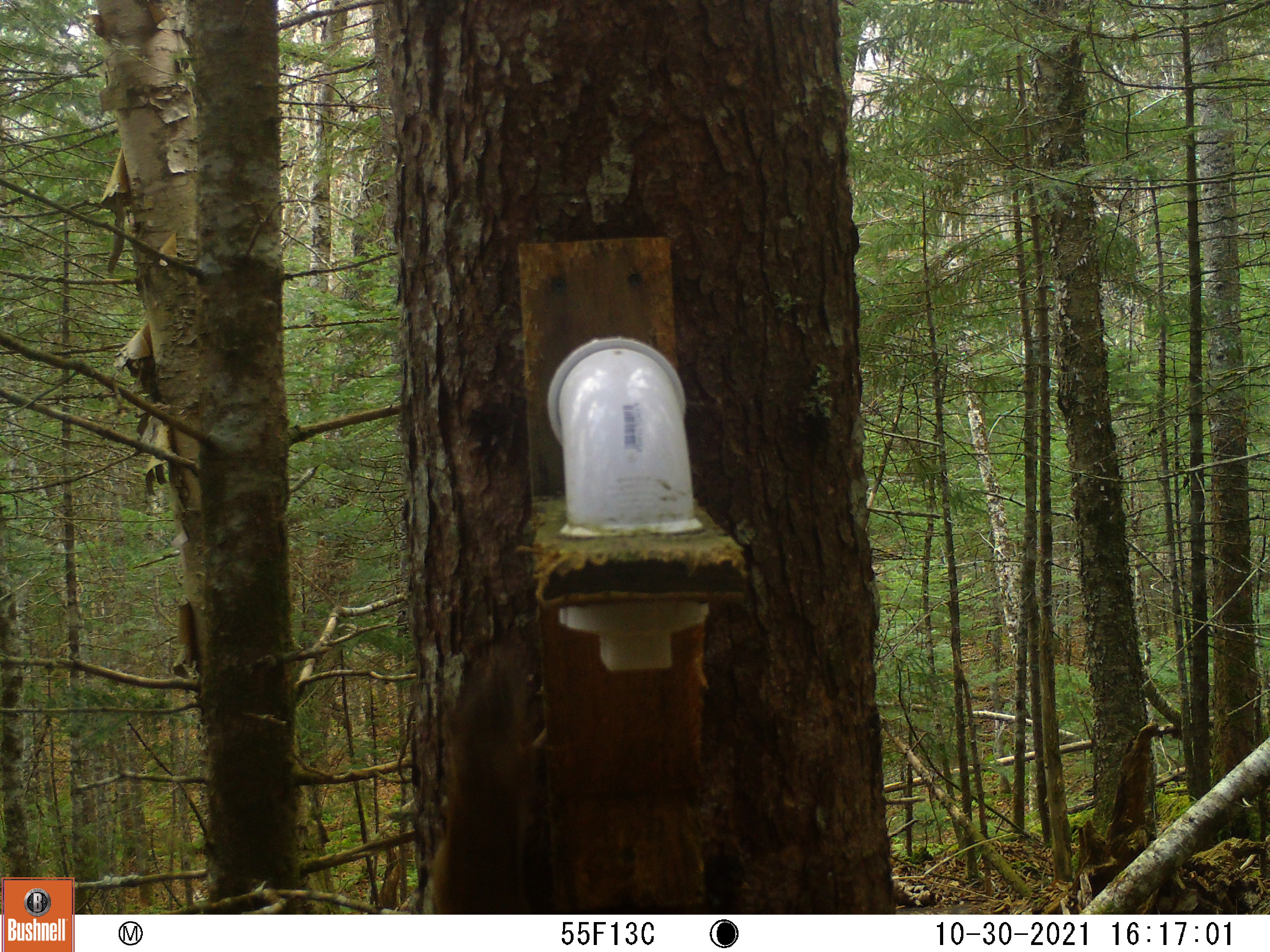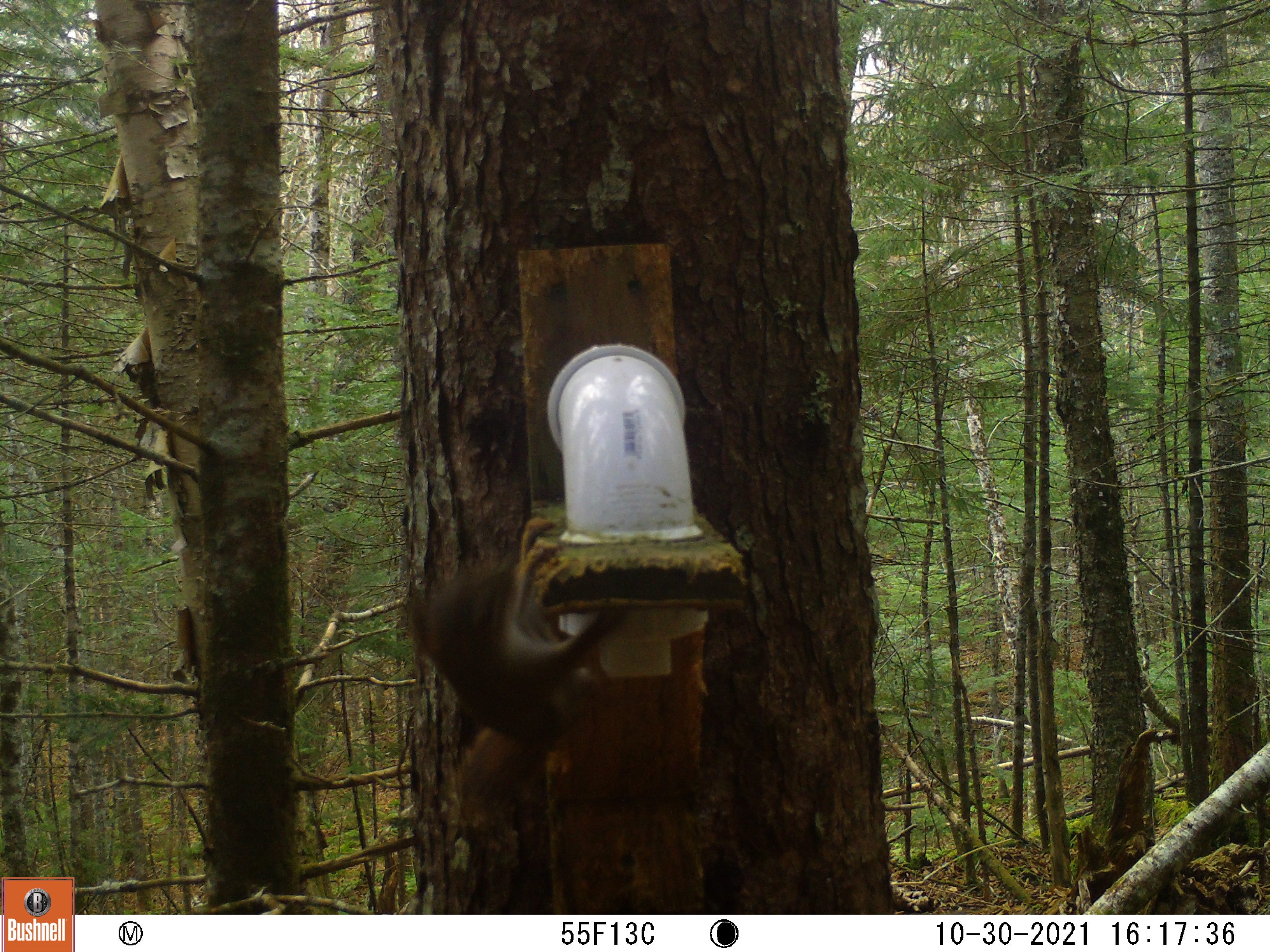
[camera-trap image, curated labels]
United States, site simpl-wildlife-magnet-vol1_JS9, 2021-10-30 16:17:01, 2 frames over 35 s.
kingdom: Animalia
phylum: Chordata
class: Mammalia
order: Rodentia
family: Sciuridae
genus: Tamiasciurus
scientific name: Tamiasciurus hudsonicus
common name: red squirrel